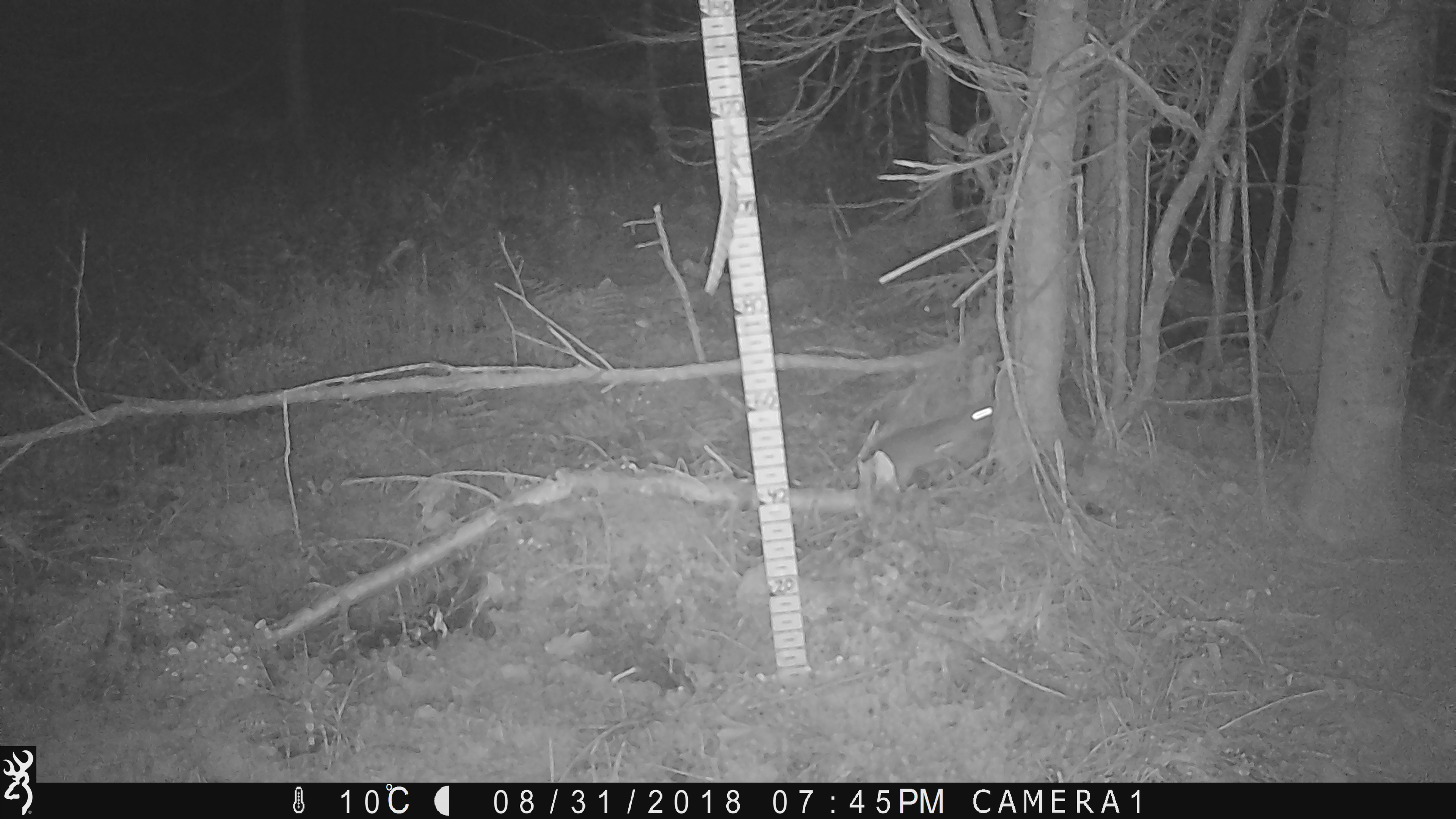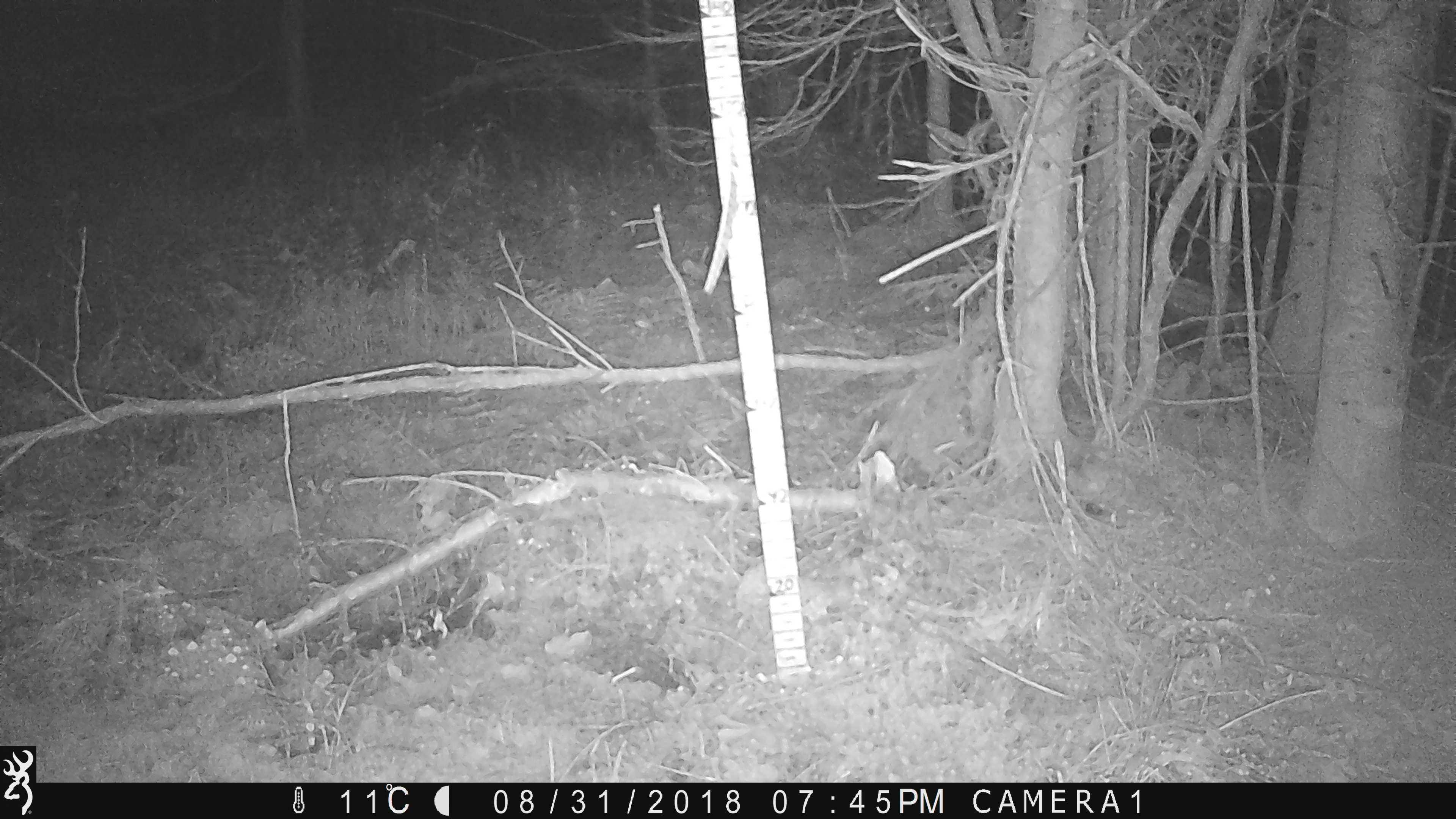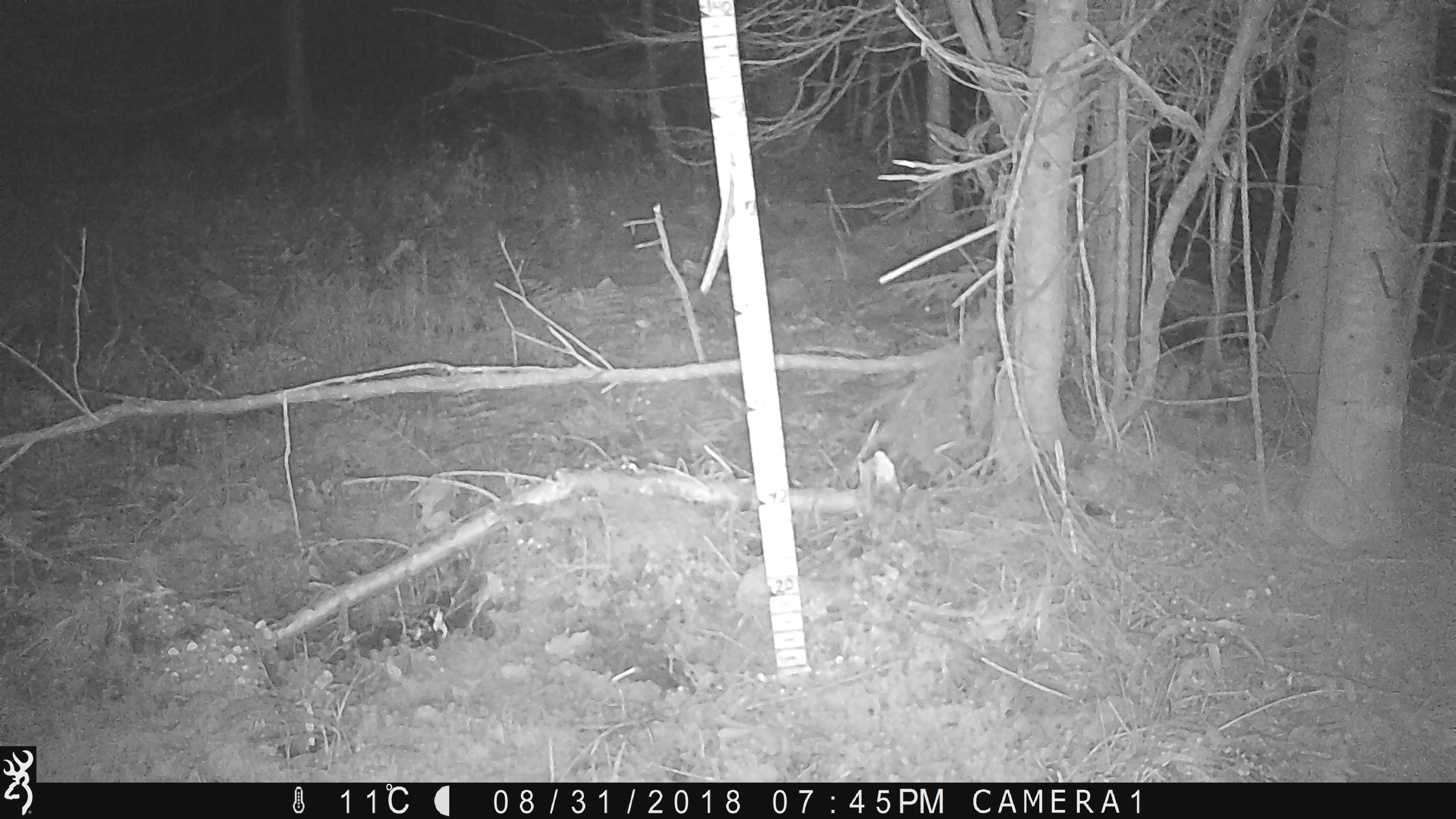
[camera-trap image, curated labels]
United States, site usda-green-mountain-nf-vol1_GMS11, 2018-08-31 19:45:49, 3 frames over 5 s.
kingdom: Animalia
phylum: Chordata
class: Mammalia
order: Lagomorpha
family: Leporidae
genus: Lepus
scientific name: Lepus americanus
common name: snowshoe hare